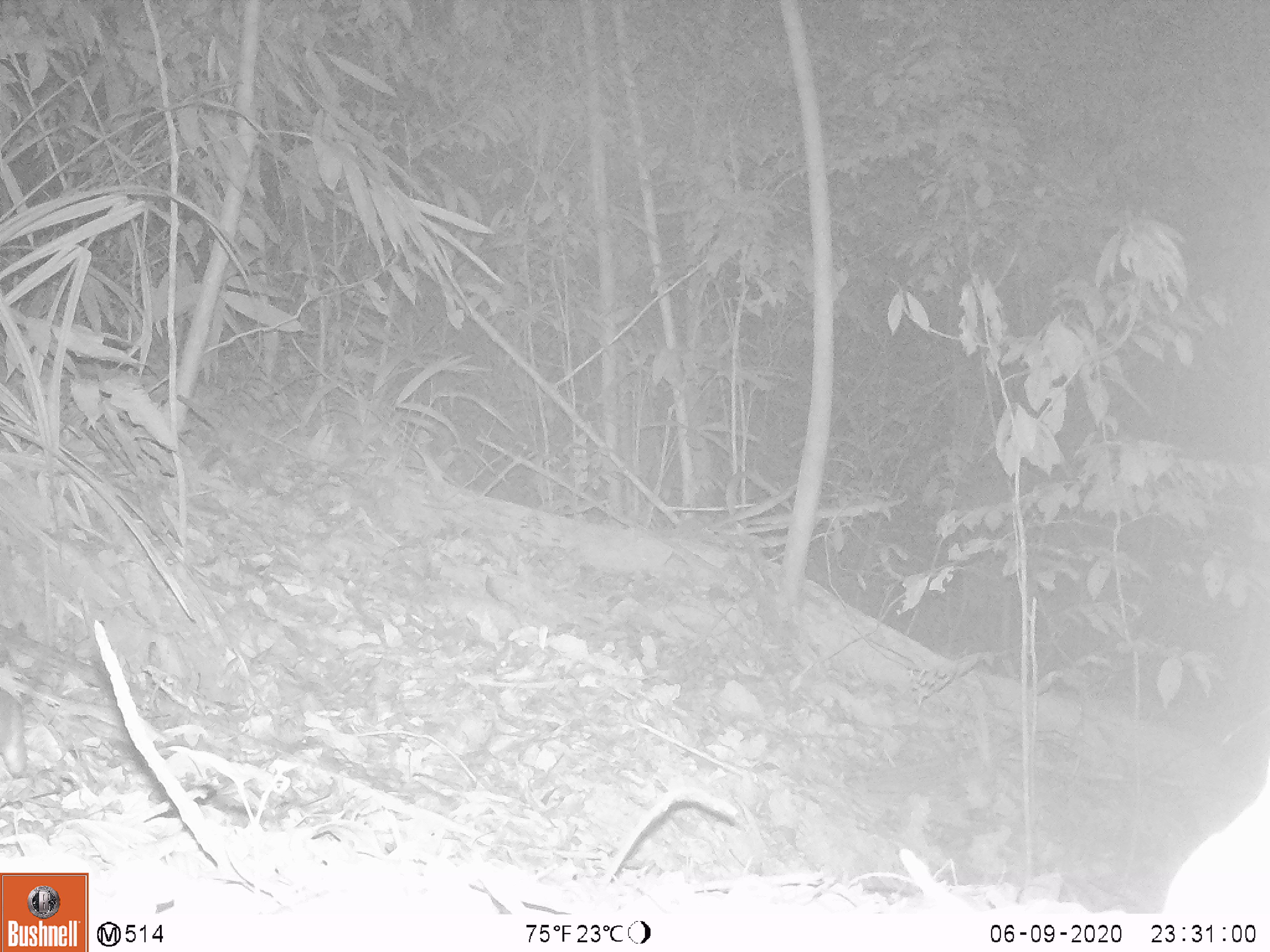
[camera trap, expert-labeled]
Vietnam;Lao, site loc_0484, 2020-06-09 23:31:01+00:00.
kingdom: Animalia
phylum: Chordata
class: Mammalia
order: Rodentia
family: Muridae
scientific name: Muridae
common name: old-world mice and rats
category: unidentified murid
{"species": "unidentified murid (old-world mice and rats) (Muridae)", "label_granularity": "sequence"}